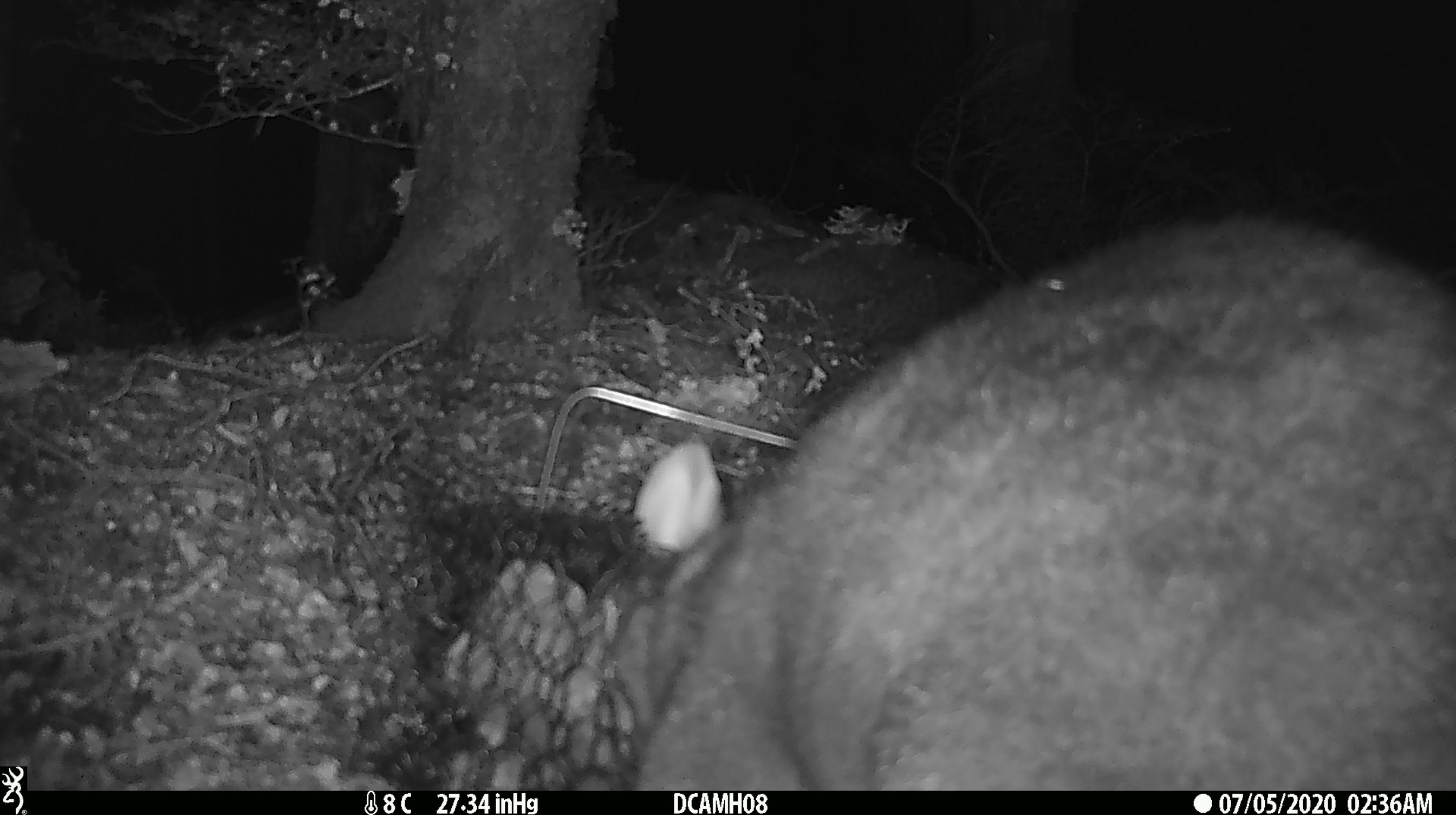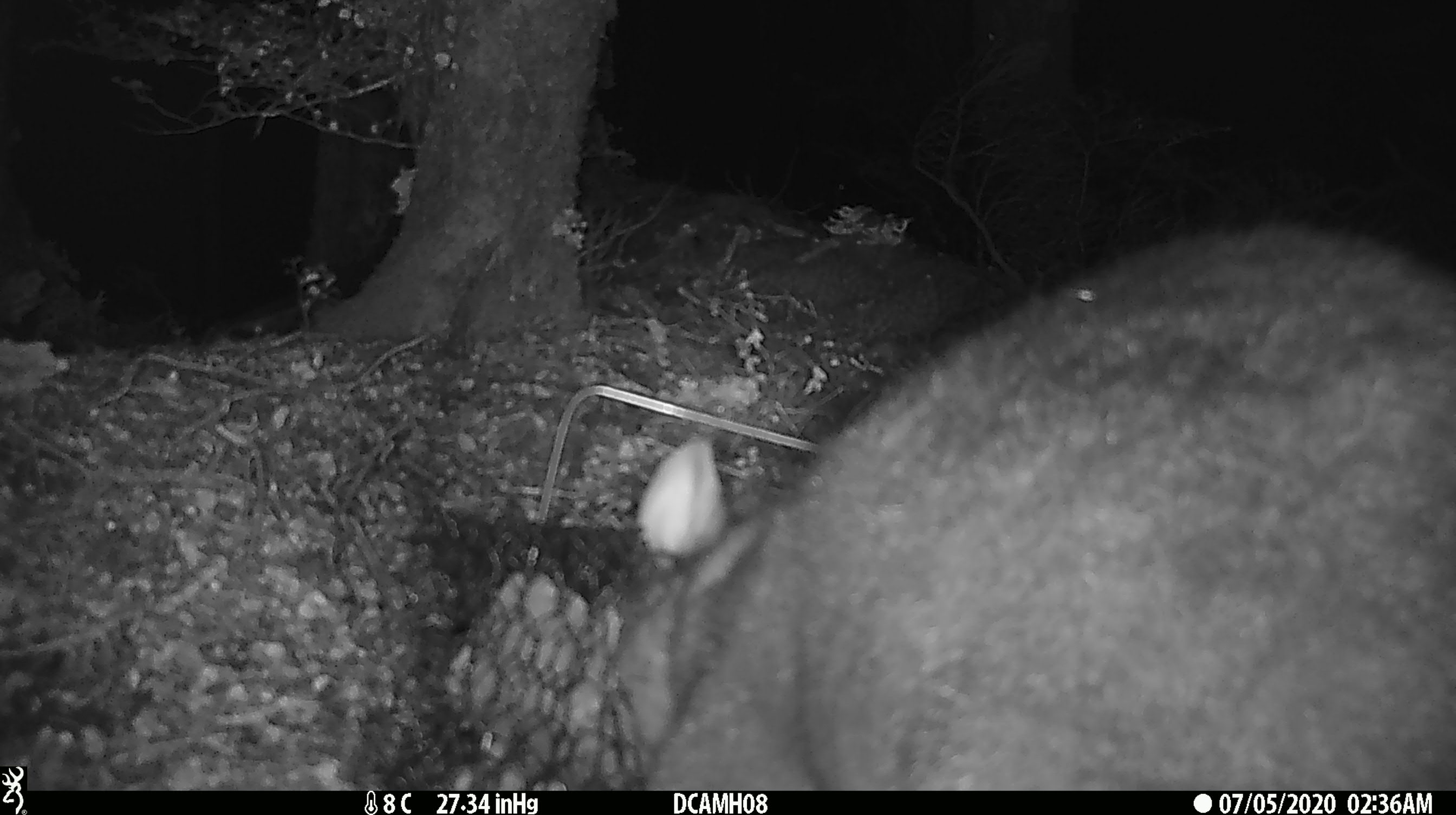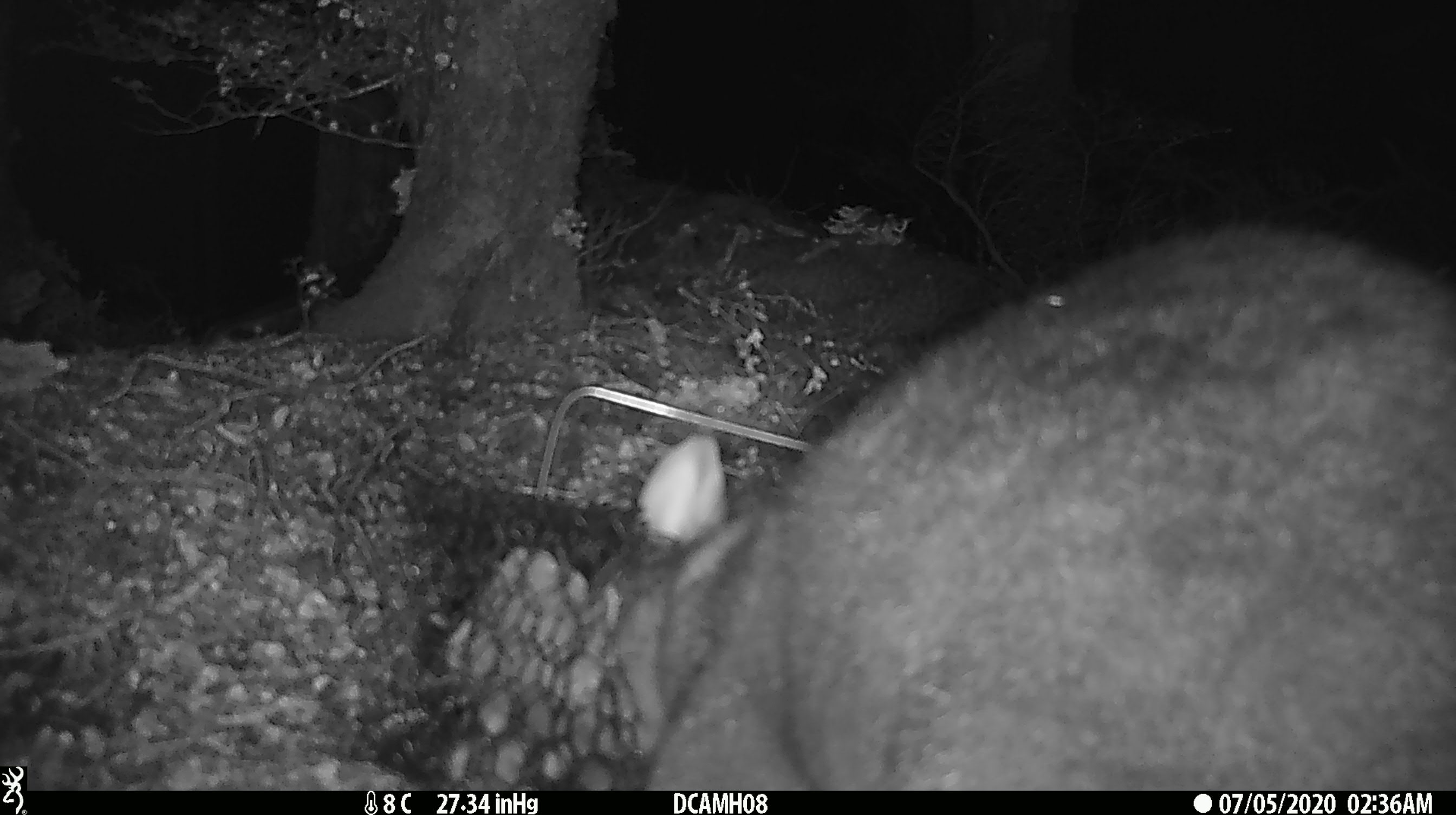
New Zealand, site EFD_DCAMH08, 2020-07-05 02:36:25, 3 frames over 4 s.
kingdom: Animalia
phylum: Chordata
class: Mammalia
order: Diprotodontia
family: Phalangeridae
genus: Trichosurus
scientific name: Trichosurus vulpecula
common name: common brushtail possum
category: possum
Possum (common brushtail possum) (Trichosurus vulpecula).